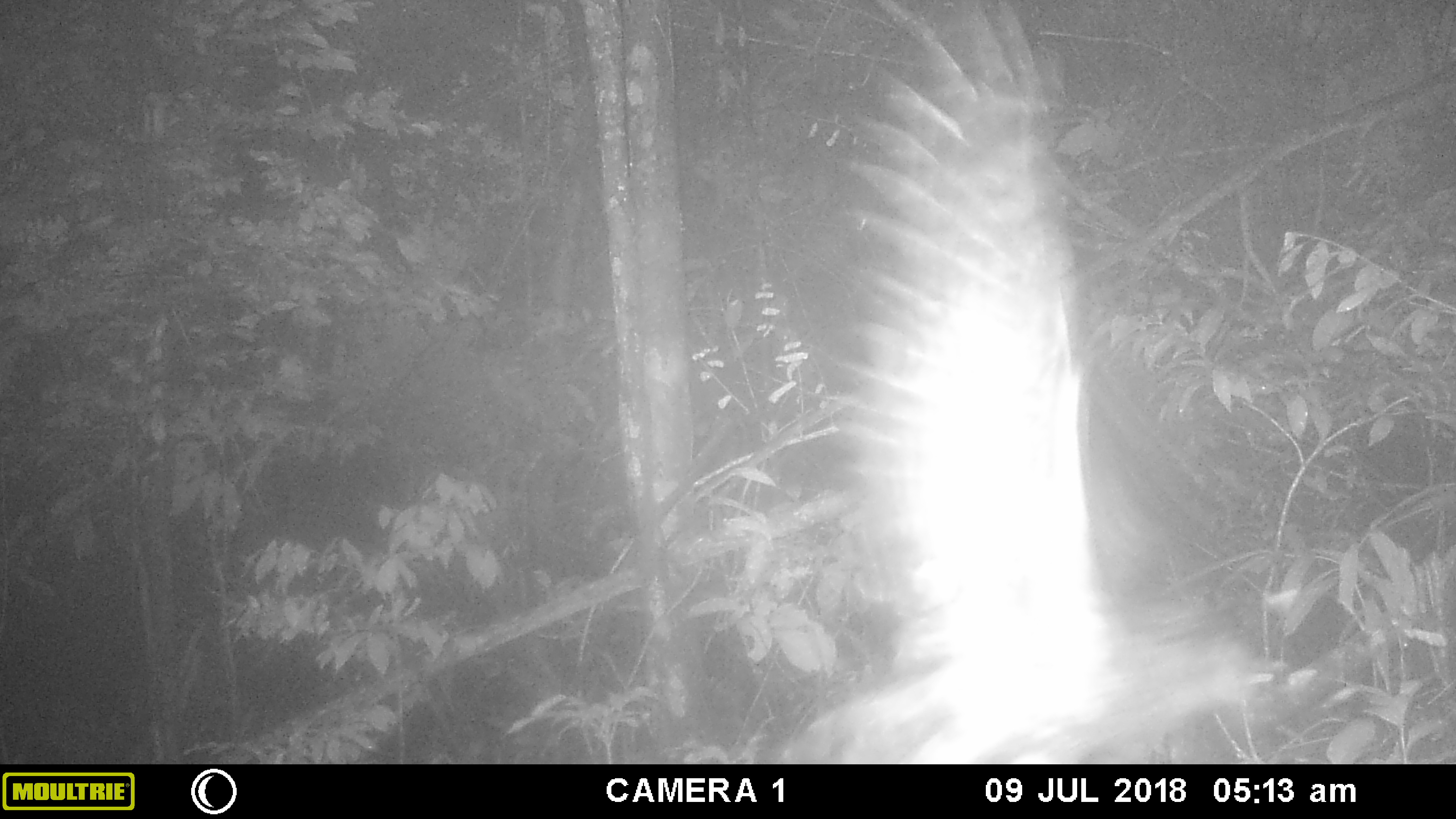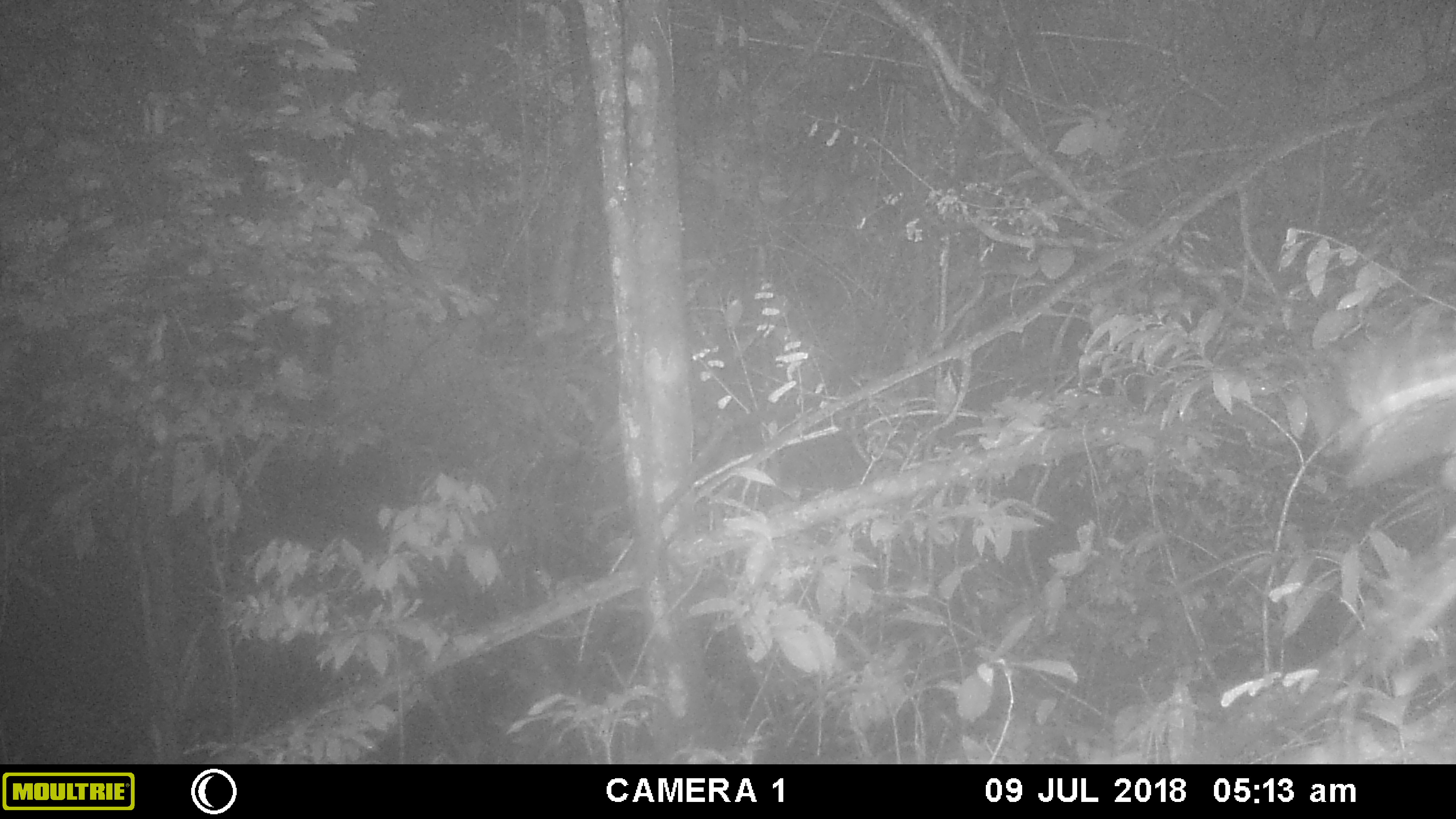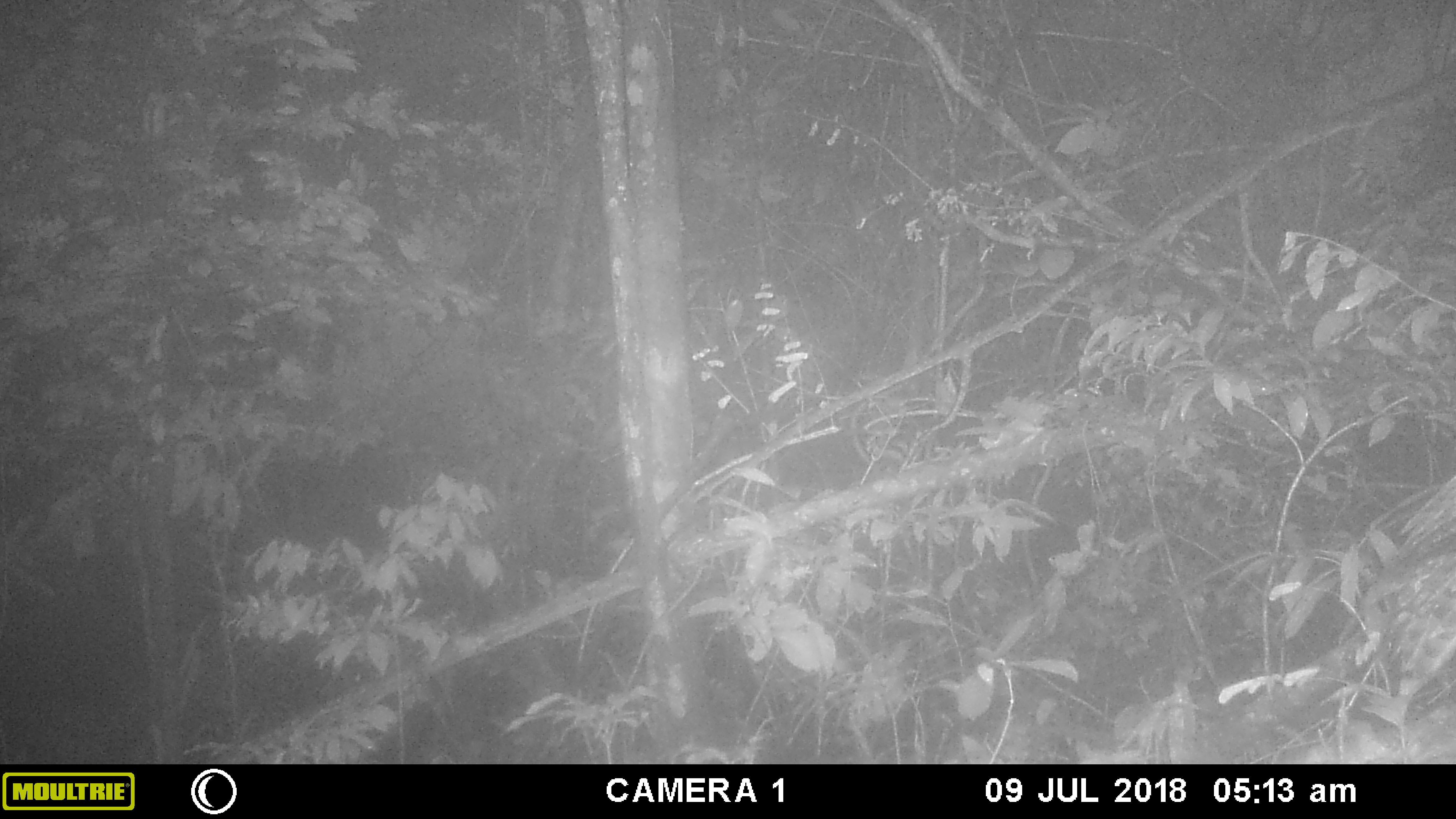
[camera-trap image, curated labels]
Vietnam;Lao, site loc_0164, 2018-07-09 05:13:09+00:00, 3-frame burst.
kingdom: Animalia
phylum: Chordata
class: Aves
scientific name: Aves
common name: bird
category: unidentified bird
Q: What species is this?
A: Unidentified bird (bird) (Aves).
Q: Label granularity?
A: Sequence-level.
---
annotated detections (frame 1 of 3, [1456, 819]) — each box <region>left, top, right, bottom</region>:
unidentified bird: <region>754, 0, 1283, 764</region>